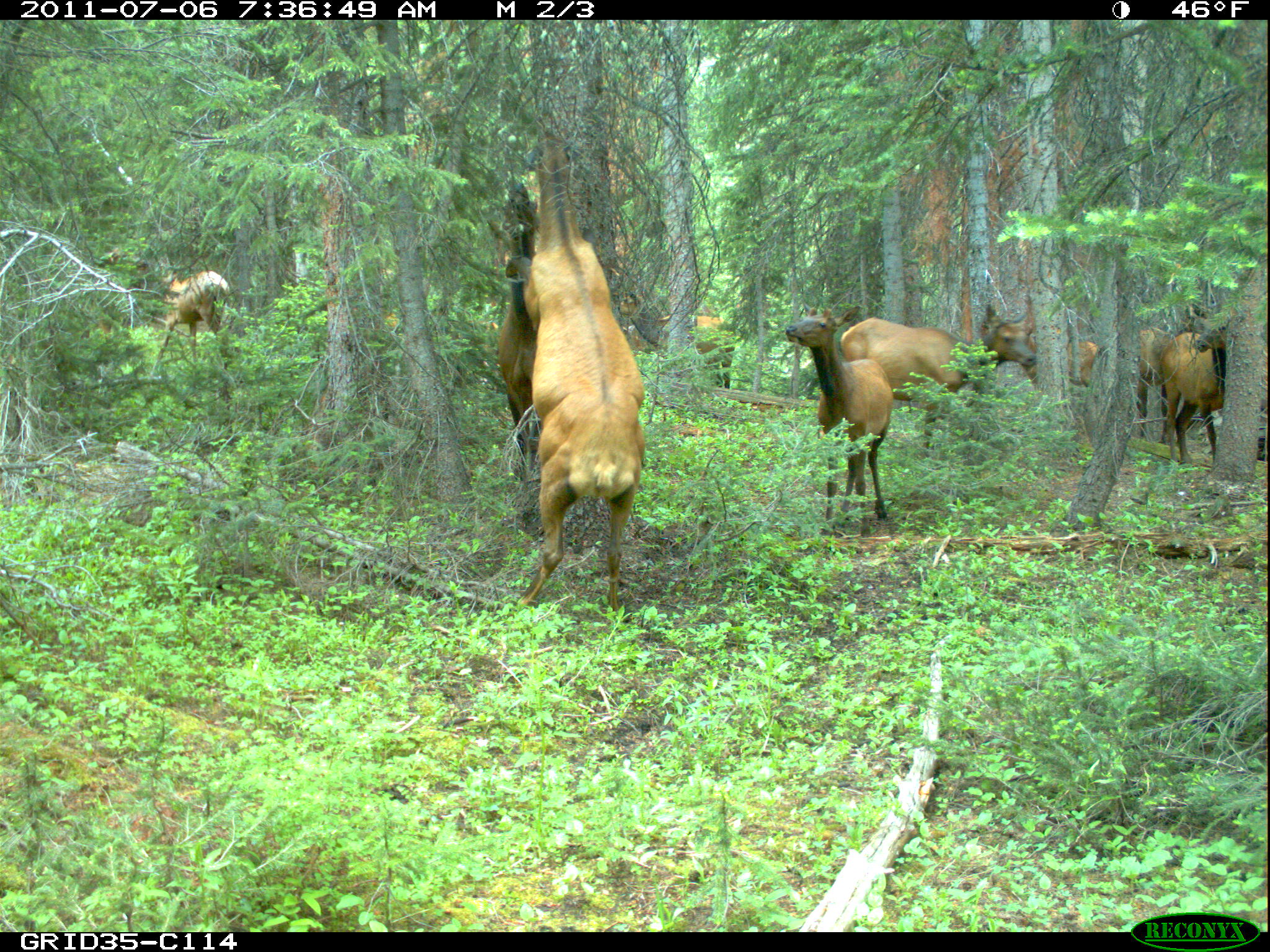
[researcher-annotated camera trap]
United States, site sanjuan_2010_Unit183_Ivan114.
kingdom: Animalia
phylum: Chordata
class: Mammalia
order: Artiodactyla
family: Cervidae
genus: Cervus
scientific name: Cervus elaphus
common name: red deer